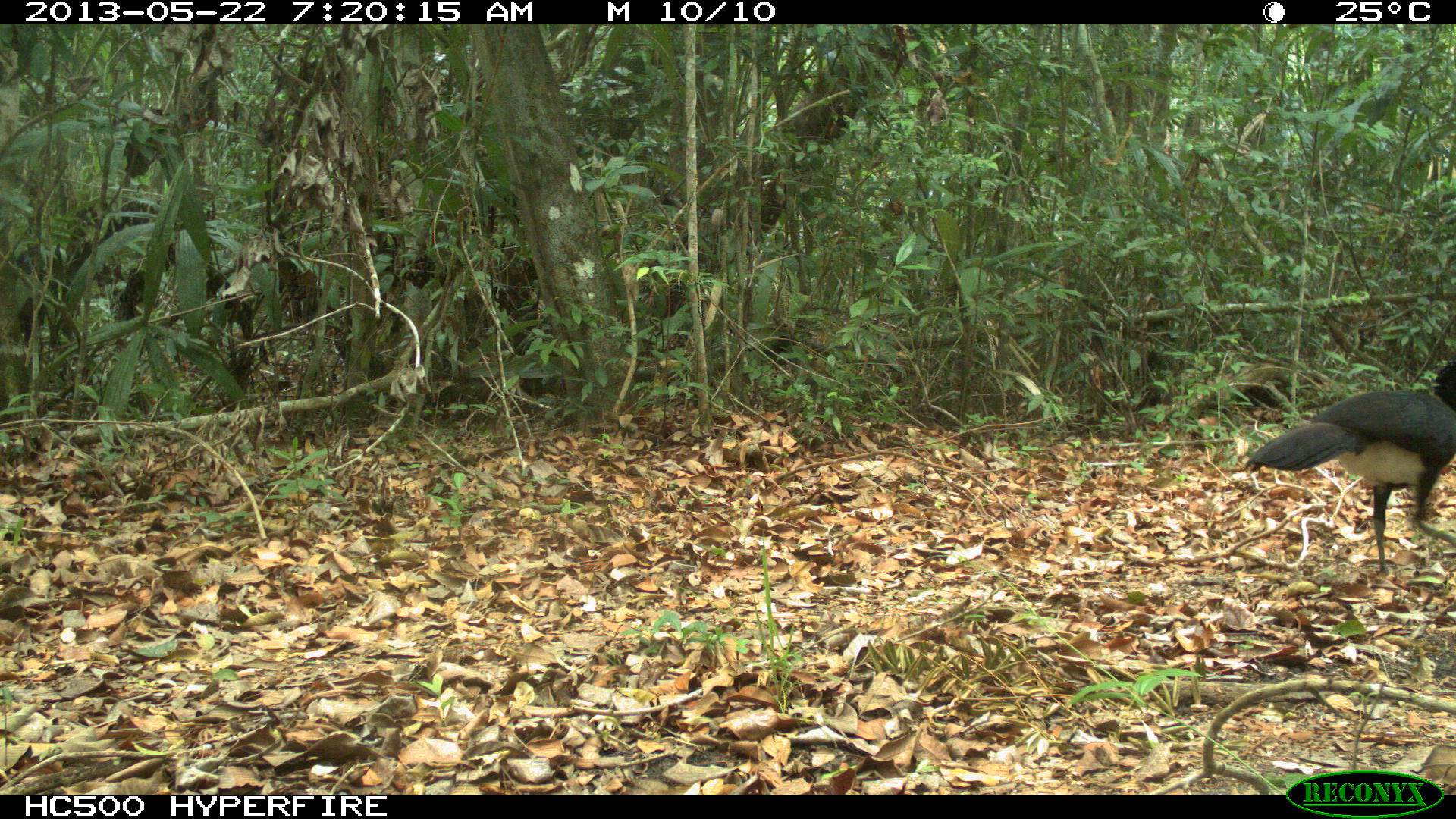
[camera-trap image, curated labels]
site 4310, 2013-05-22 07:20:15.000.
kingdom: Animalia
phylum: Chordata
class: Aves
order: Galliformes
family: Cracidae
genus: Crax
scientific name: Crax rubra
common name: great curassow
Crax rubra (great curassow), count 1, sex male.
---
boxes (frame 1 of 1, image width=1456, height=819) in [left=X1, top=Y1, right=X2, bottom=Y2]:
crax rubra: [left=1245, top=358, right=1456, bottom=574]